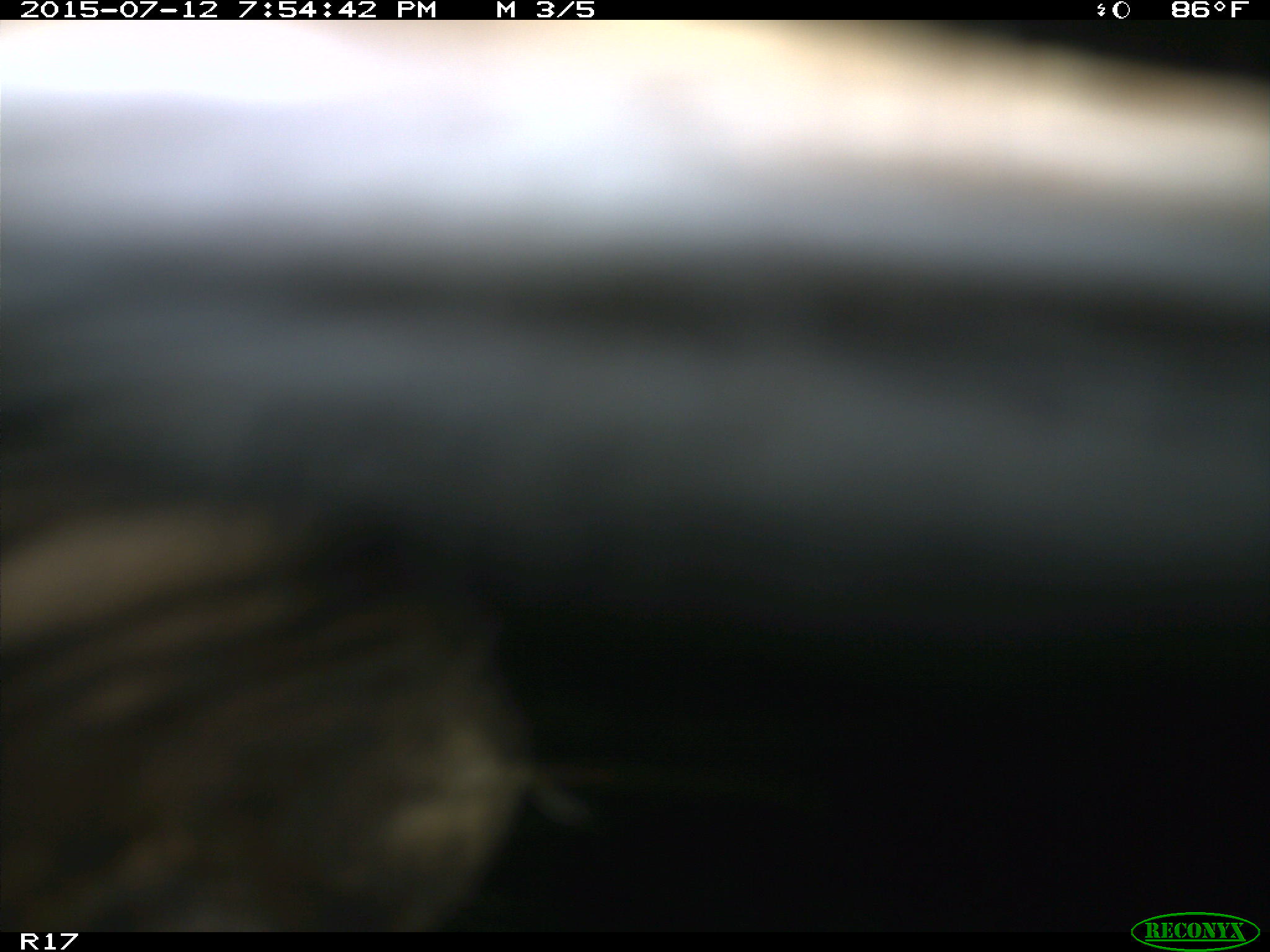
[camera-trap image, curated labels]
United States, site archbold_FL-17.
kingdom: Animalia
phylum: Chordata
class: Mammalia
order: Artiodactyla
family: Bovidae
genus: Bos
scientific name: Bos taurus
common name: domestic cow